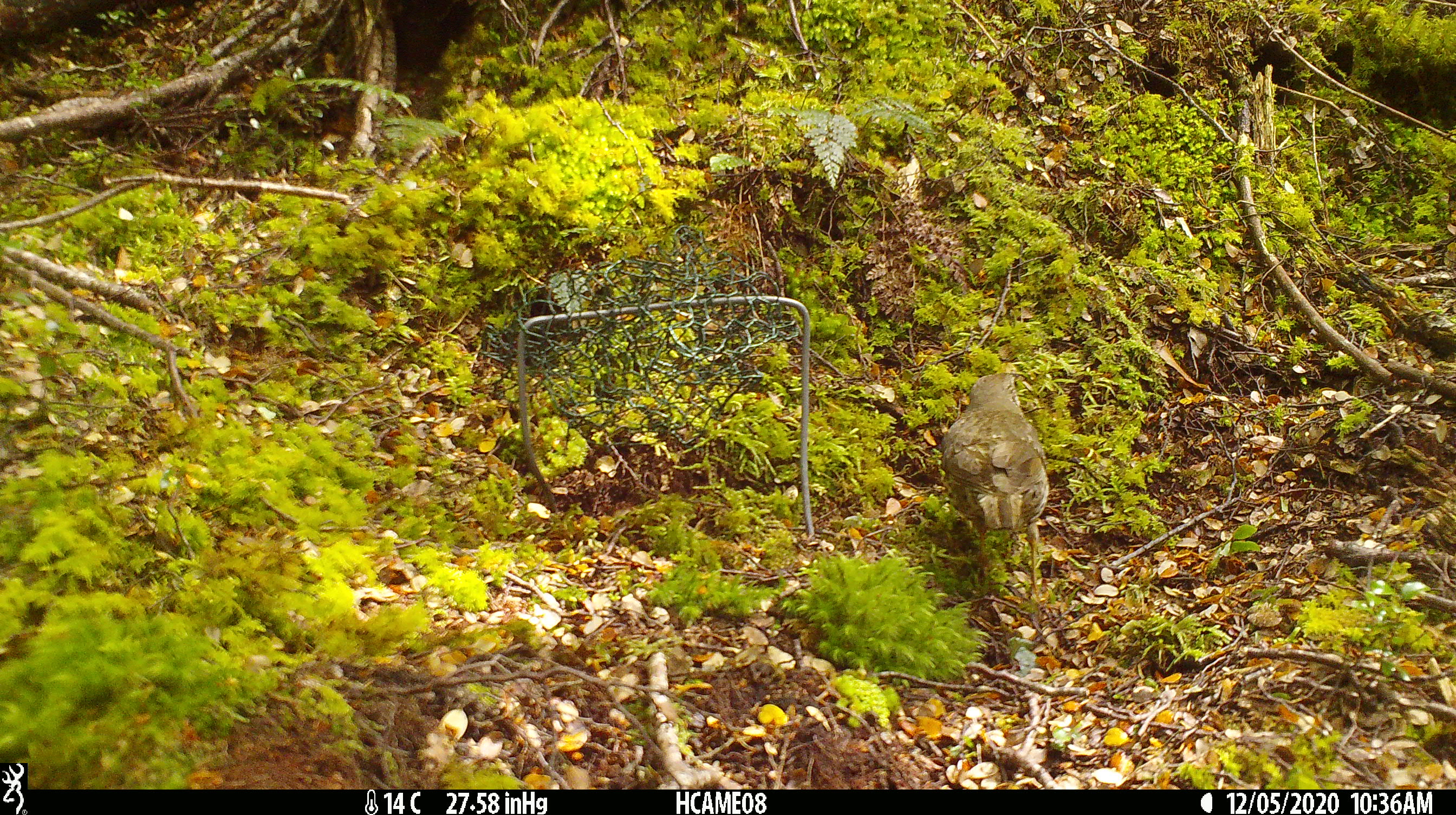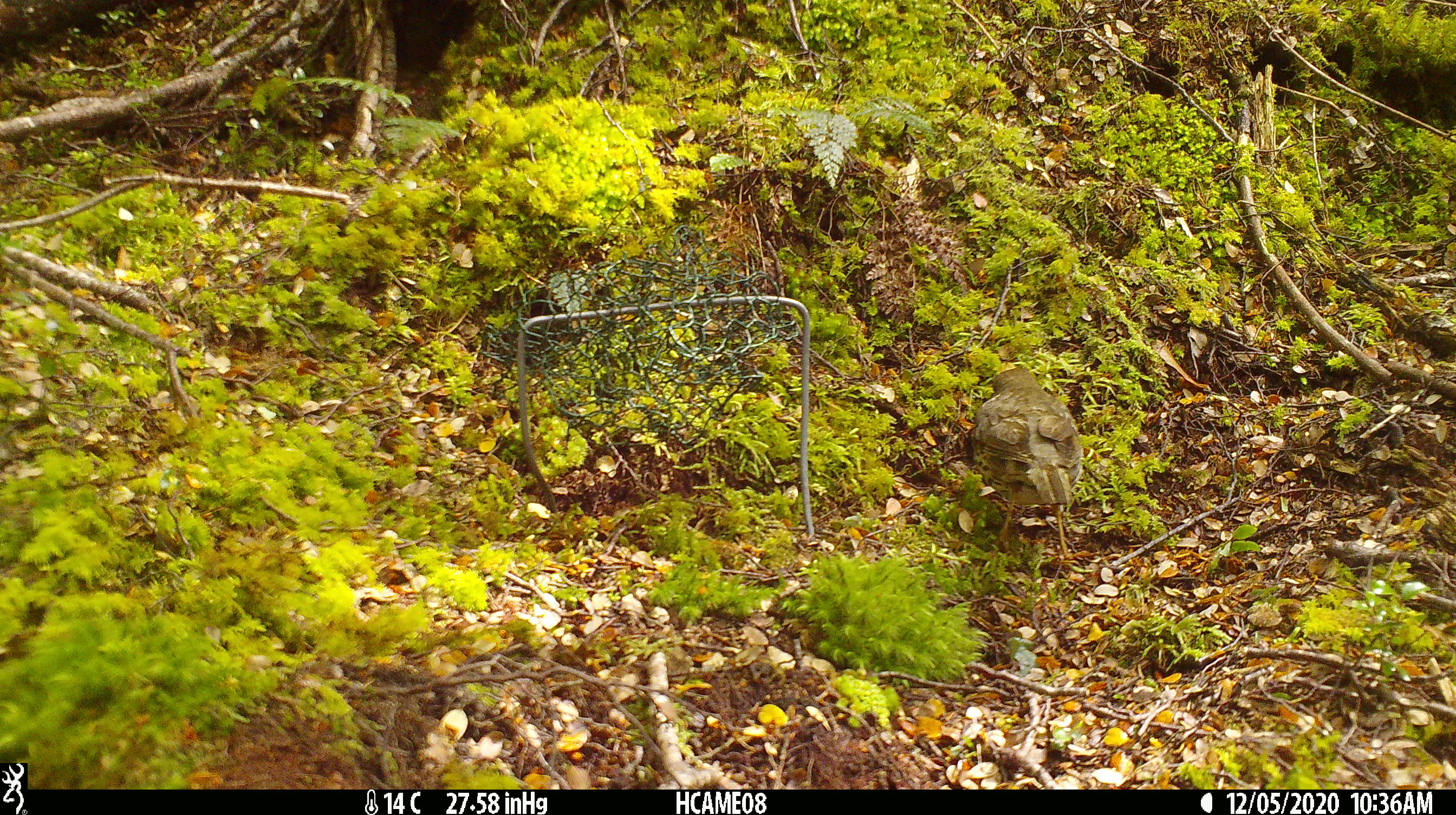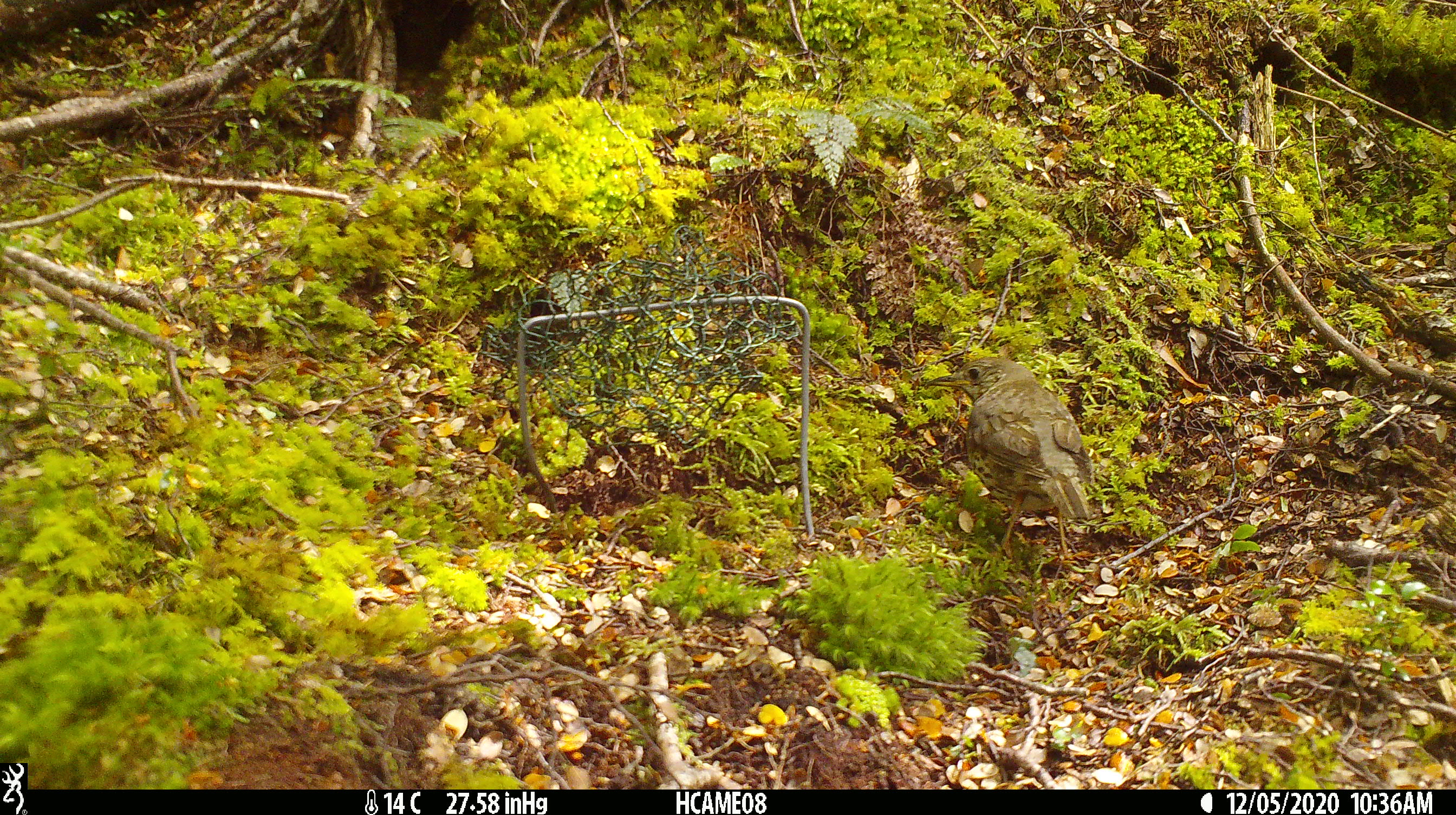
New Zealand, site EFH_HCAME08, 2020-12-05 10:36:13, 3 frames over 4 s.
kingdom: Animalia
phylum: Chordata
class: Aves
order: Passeriformes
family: Turdidae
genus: Turdus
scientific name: Turdus philomelos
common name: song thrush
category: thrush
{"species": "thrush (song thrush) (Turdus philomelos)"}